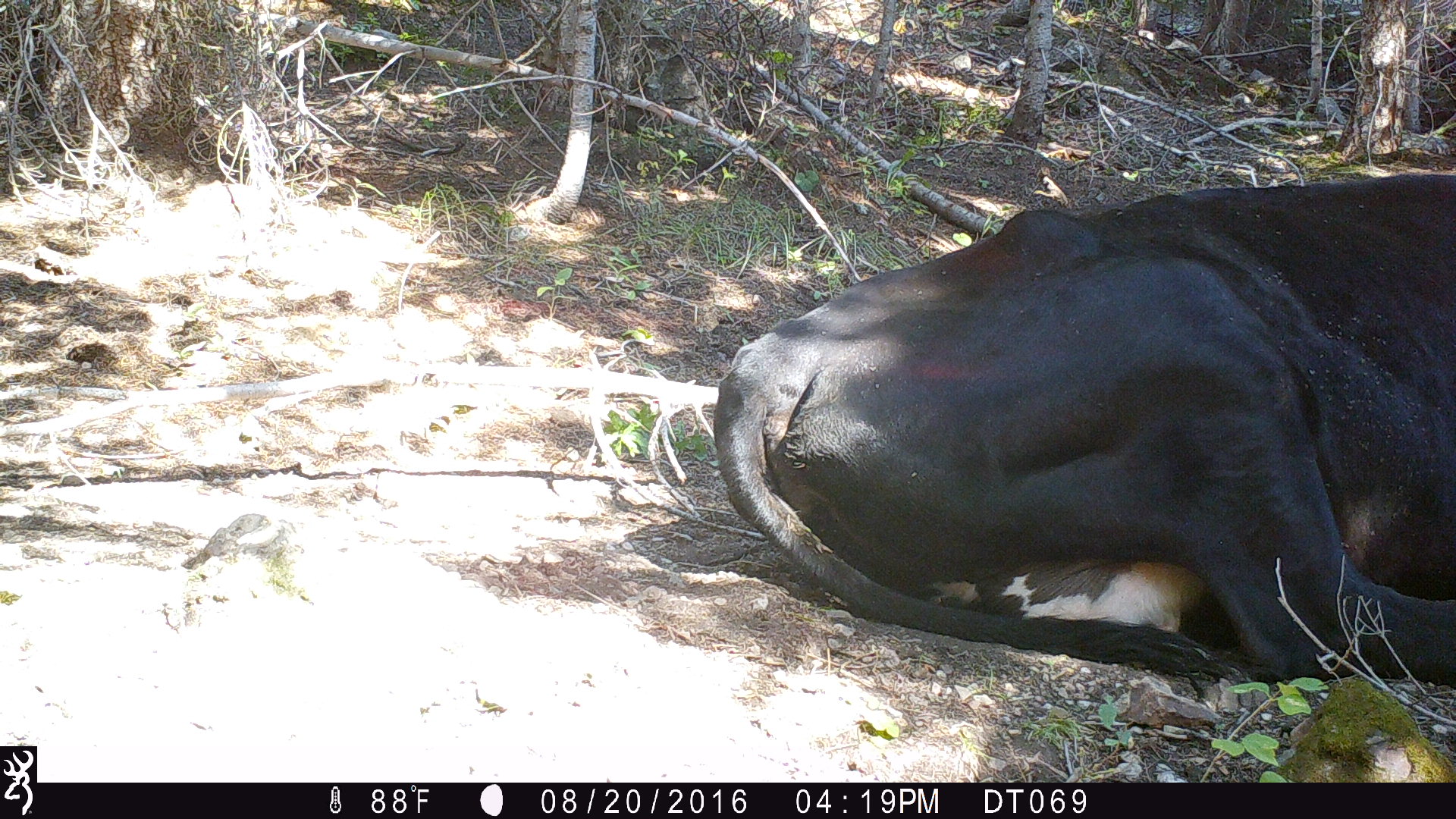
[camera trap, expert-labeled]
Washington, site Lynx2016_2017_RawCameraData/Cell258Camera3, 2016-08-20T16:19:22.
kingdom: Animalia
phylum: Chordata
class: Mammalia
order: Artiodactyla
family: Bovidae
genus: Bos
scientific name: Bos taurus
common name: domestic cattle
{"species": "domestic cattle (Bos taurus)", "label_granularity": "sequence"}